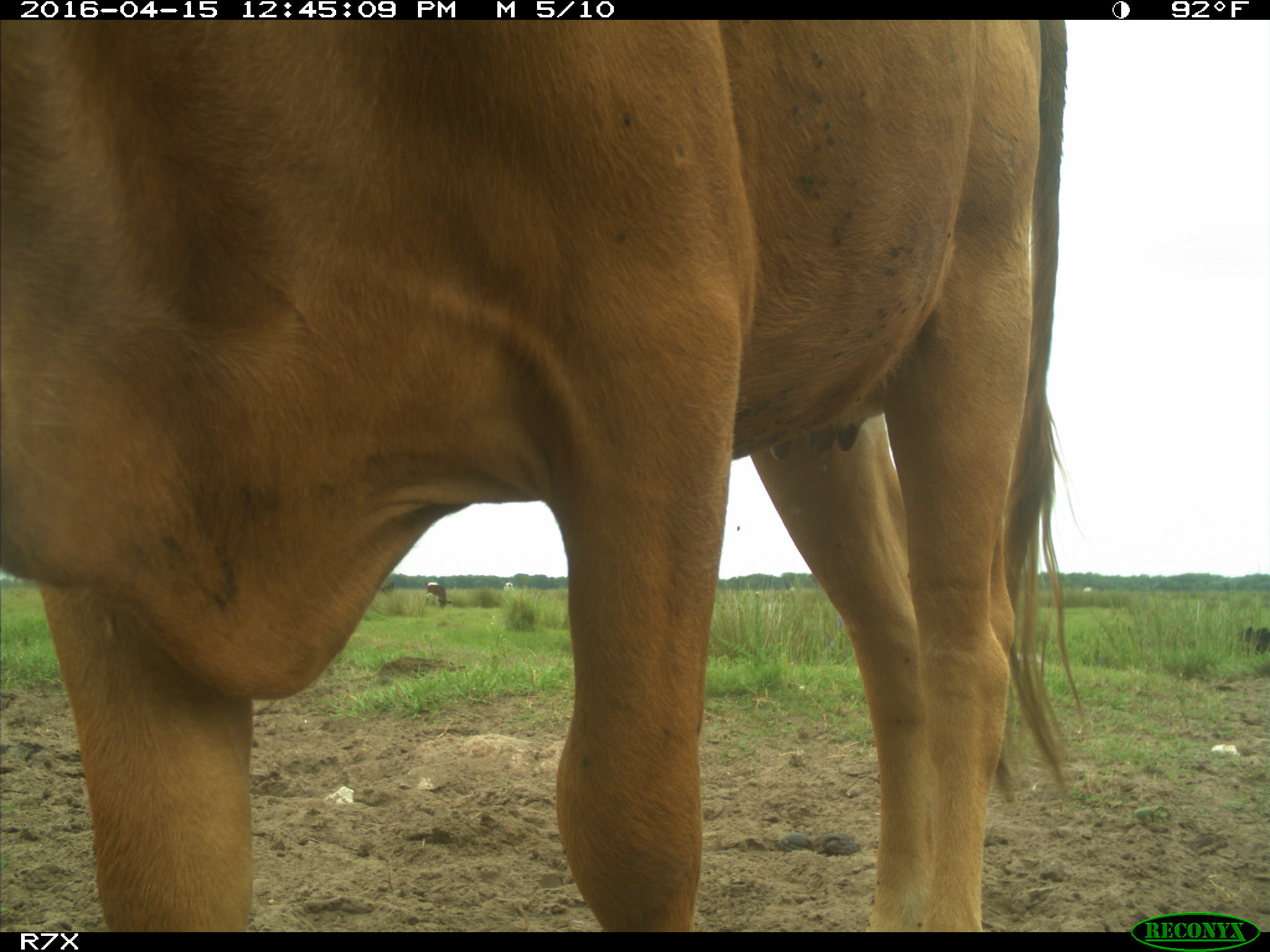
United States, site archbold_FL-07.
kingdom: Animalia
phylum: Chordata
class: Mammalia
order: Artiodactyla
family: Bovidae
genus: Bos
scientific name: Bos taurus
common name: domestic cow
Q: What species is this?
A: Bos taurus (domestic cow).